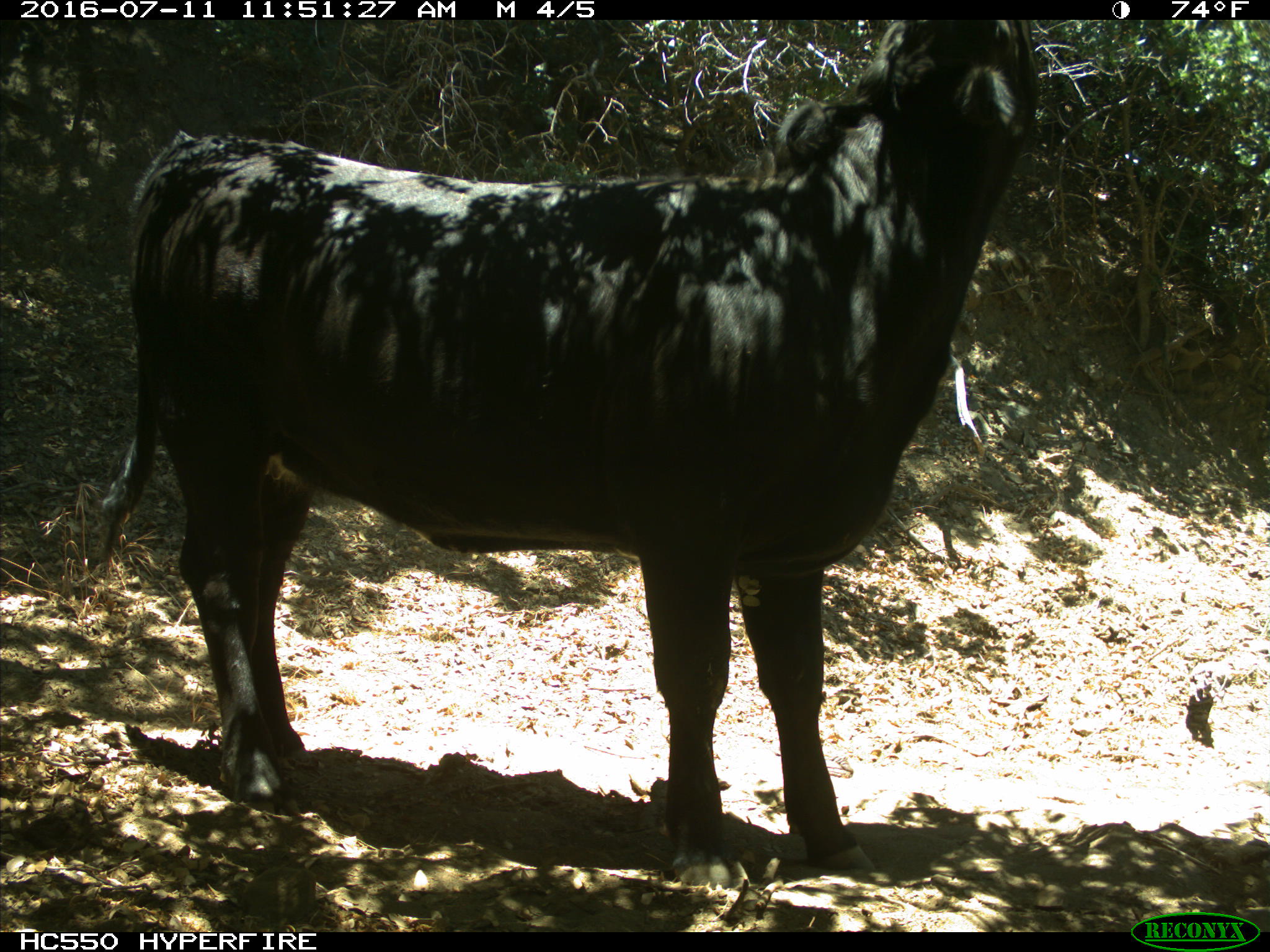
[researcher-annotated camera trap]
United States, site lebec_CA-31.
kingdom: Animalia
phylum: Chordata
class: Mammalia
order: Artiodactyla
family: Bovidae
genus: Bos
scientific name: Bos taurus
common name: domestic cow